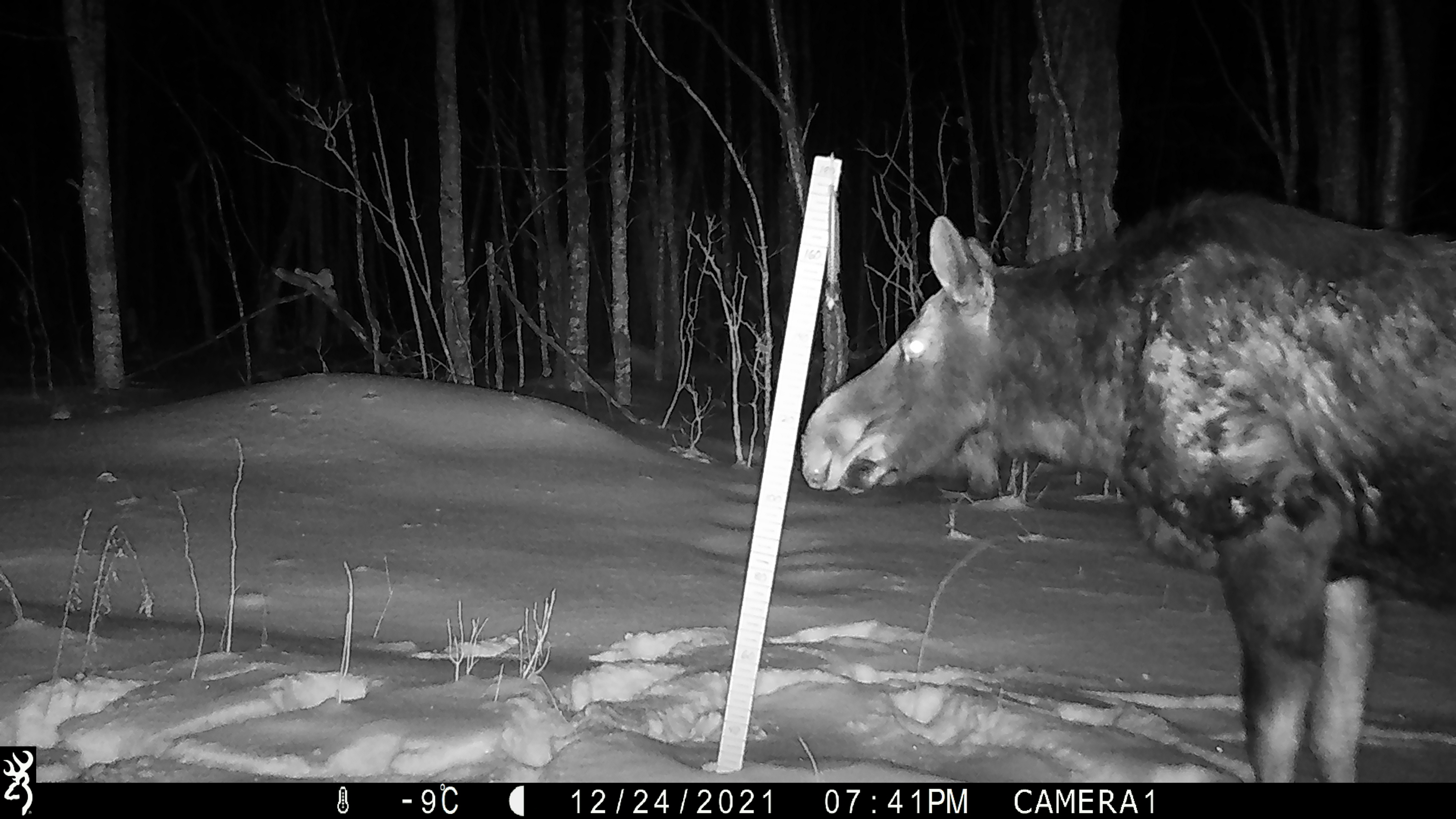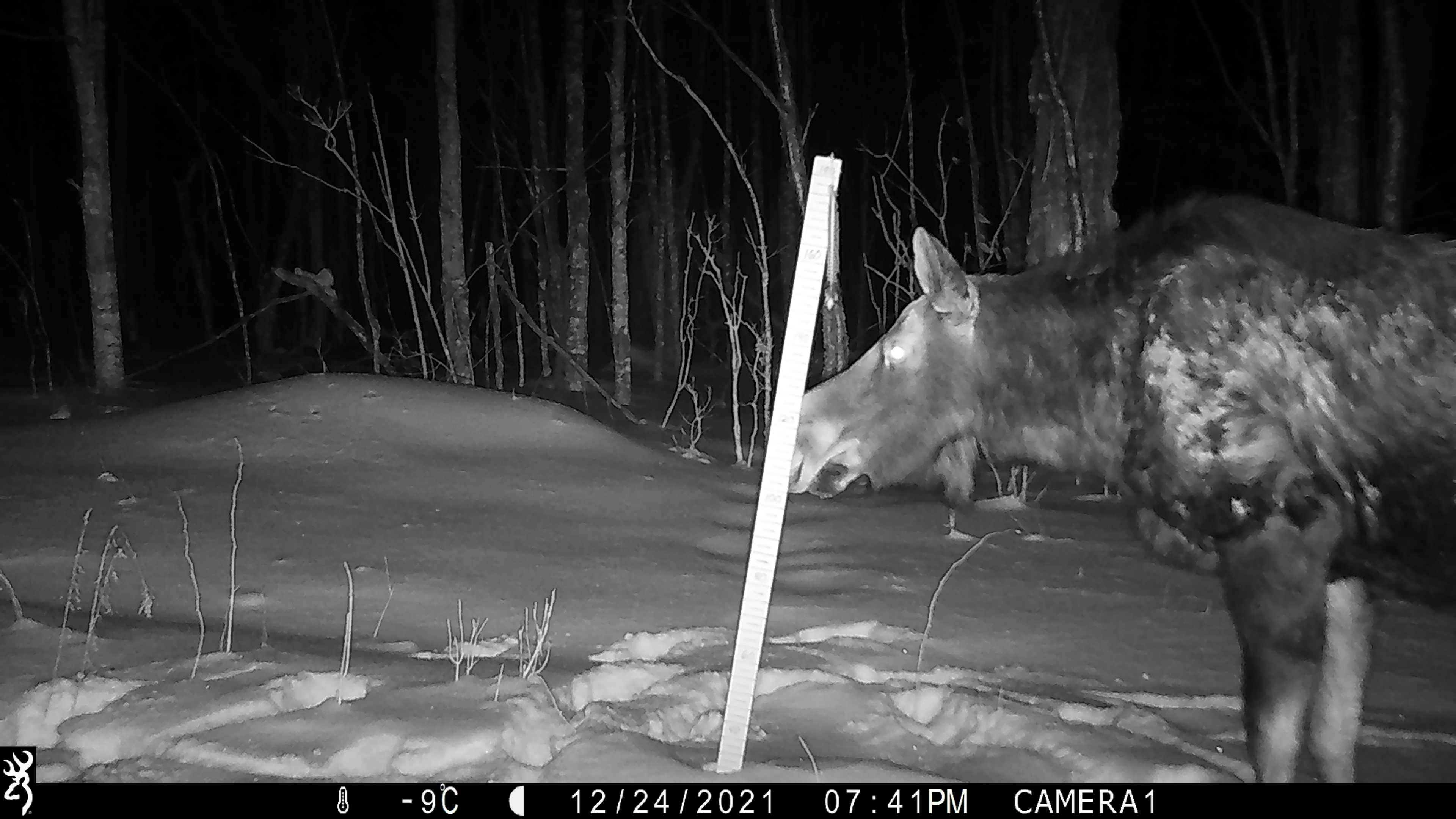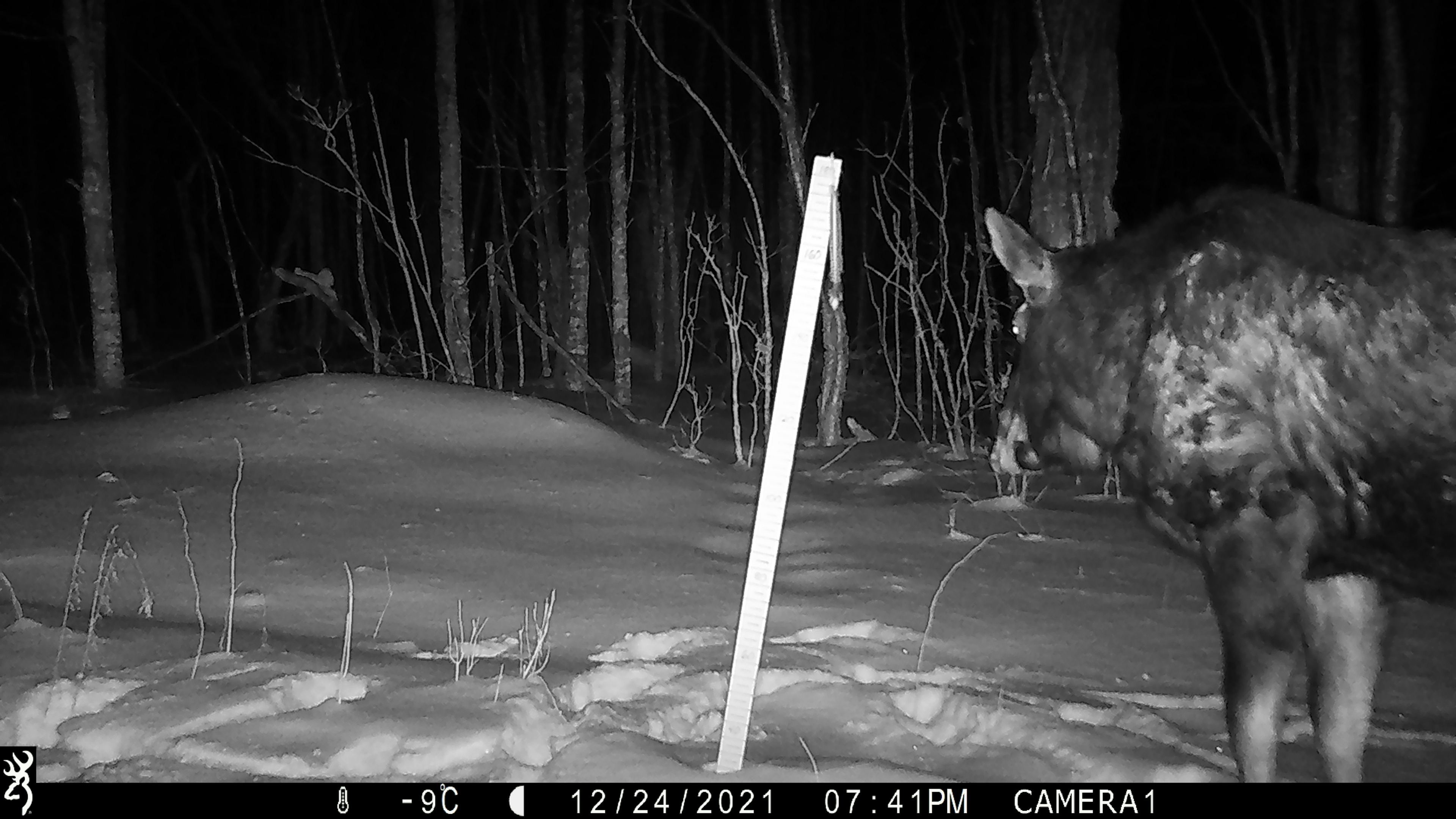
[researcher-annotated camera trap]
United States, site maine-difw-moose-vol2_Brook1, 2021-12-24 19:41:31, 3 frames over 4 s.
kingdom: Animalia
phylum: Chordata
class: Mammalia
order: Artiodactyla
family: Cervidae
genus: Alces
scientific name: Alces alces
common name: moose